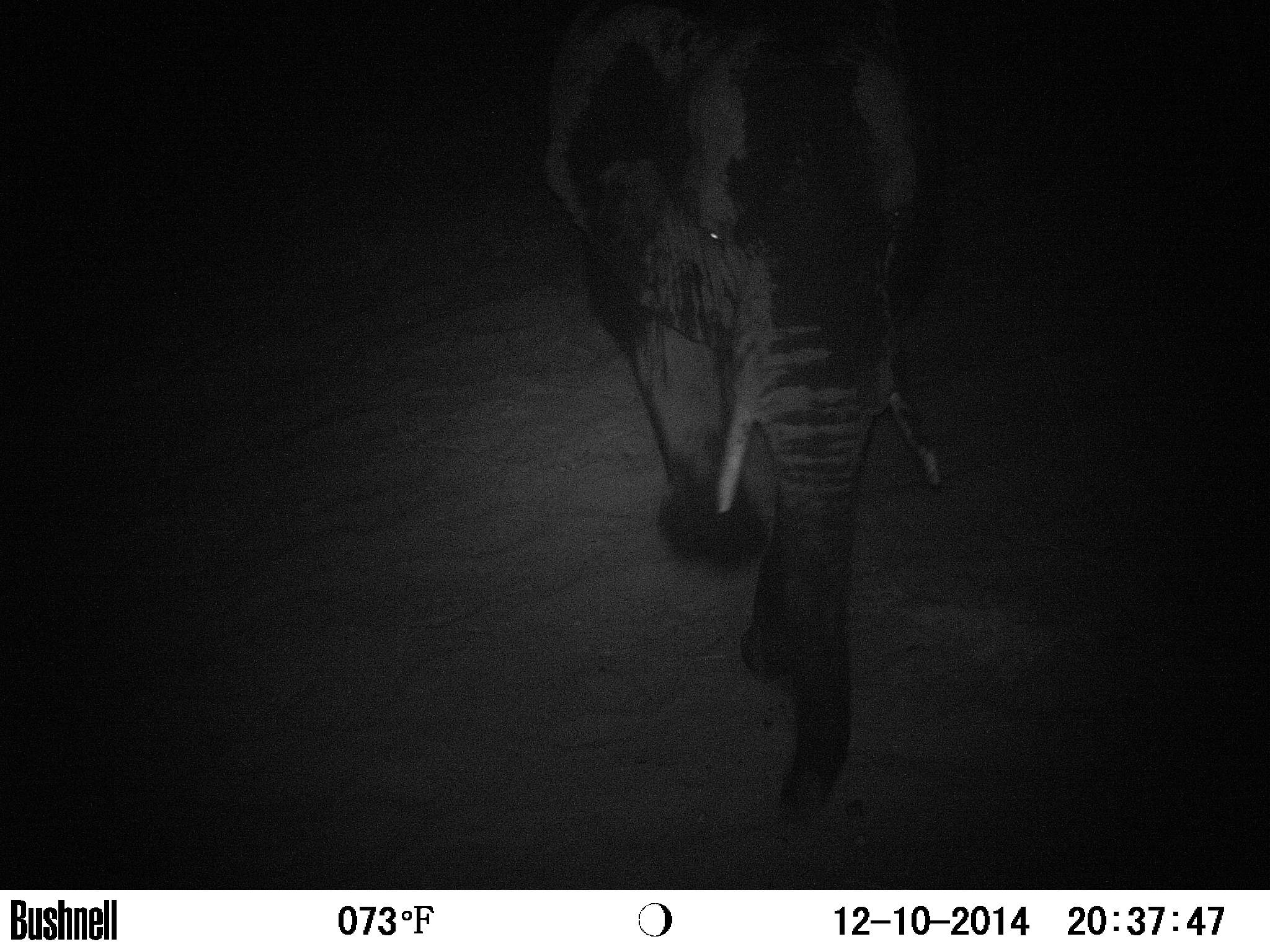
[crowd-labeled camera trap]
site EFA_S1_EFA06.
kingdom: Animalia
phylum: Chordata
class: Mammalia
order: Proboscidea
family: Elephantidae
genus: Loxodonta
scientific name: Loxodonta africana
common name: african bush elephant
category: elephant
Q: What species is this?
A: Elephant (african bush elephant) (Loxodonta africana).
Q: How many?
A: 1.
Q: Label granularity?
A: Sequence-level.